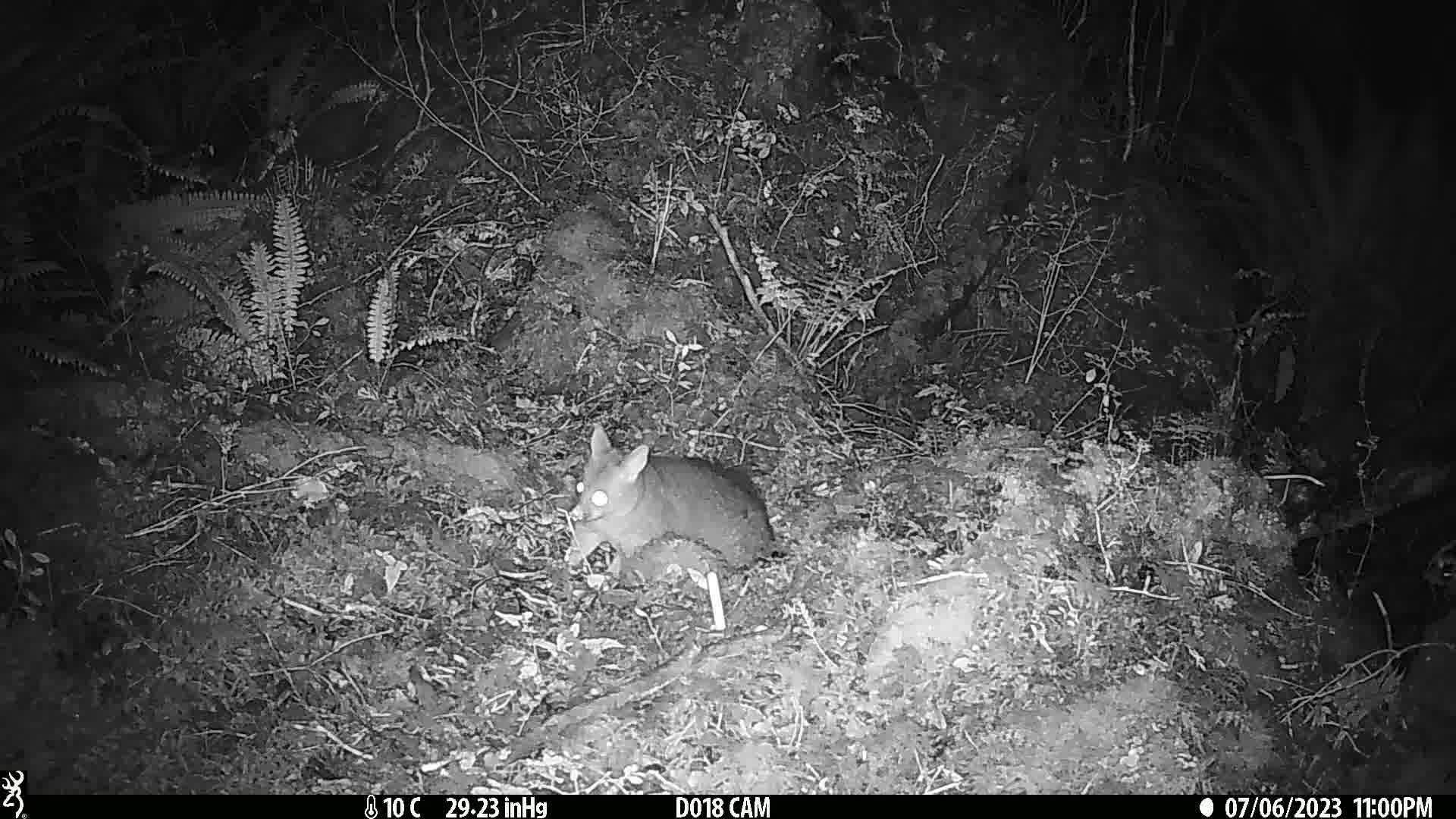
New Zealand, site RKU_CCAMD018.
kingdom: Animalia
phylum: Chordata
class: Mammalia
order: Diprotodontia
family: Phalangeridae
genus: Trichosurus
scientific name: Trichosurus vulpecula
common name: common brushtail possum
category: possum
Possum (common brushtail possum) (Trichosurus vulpecula).